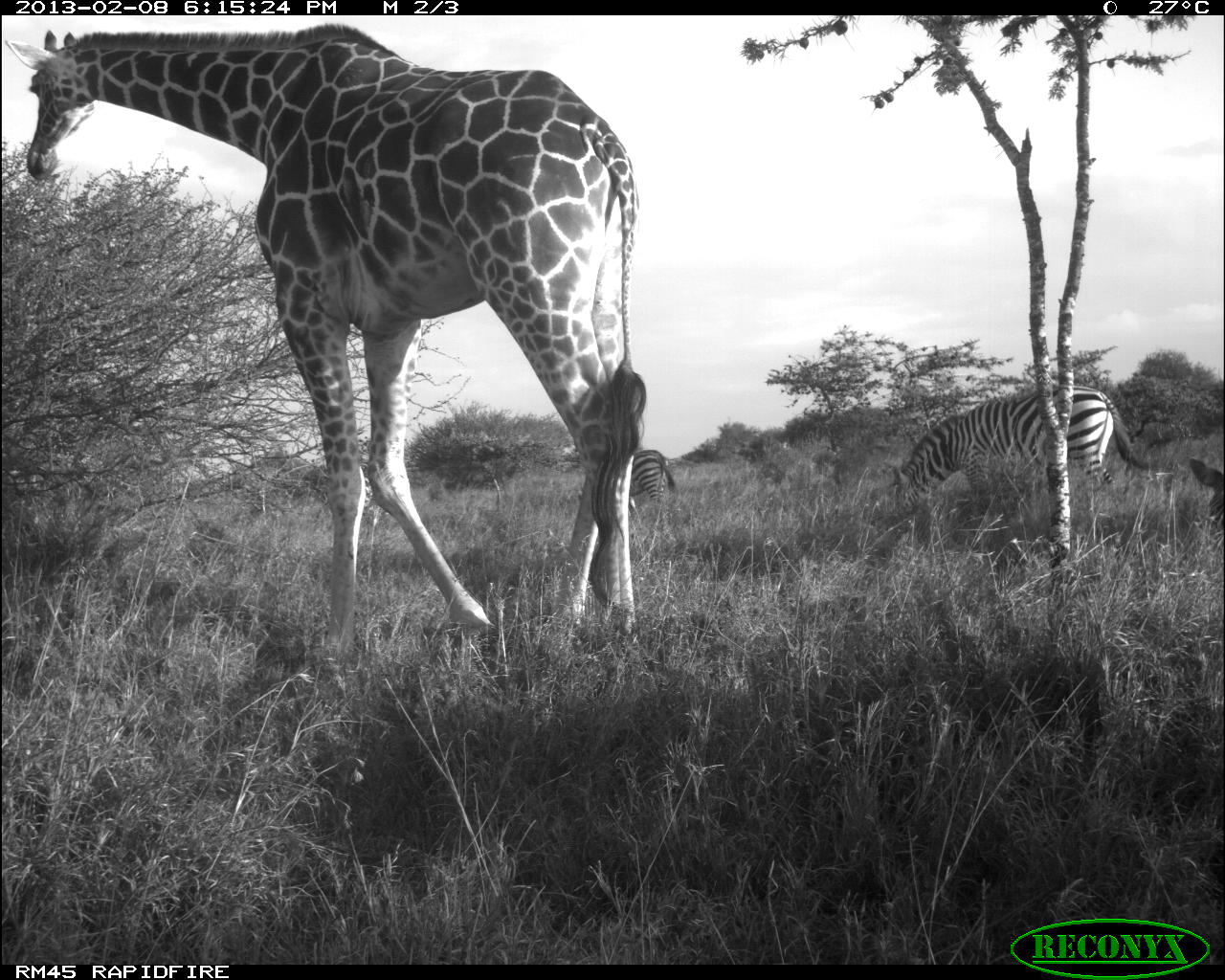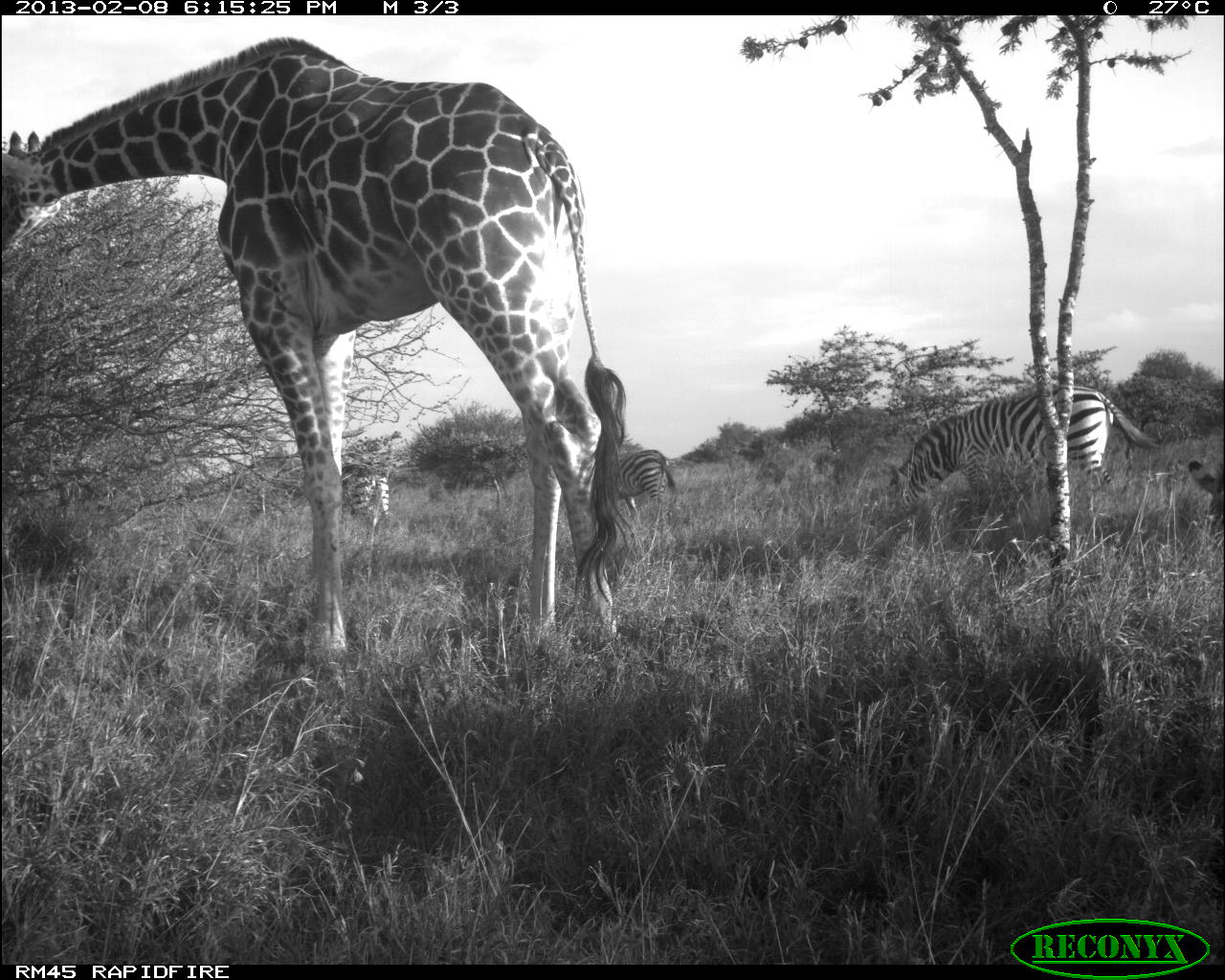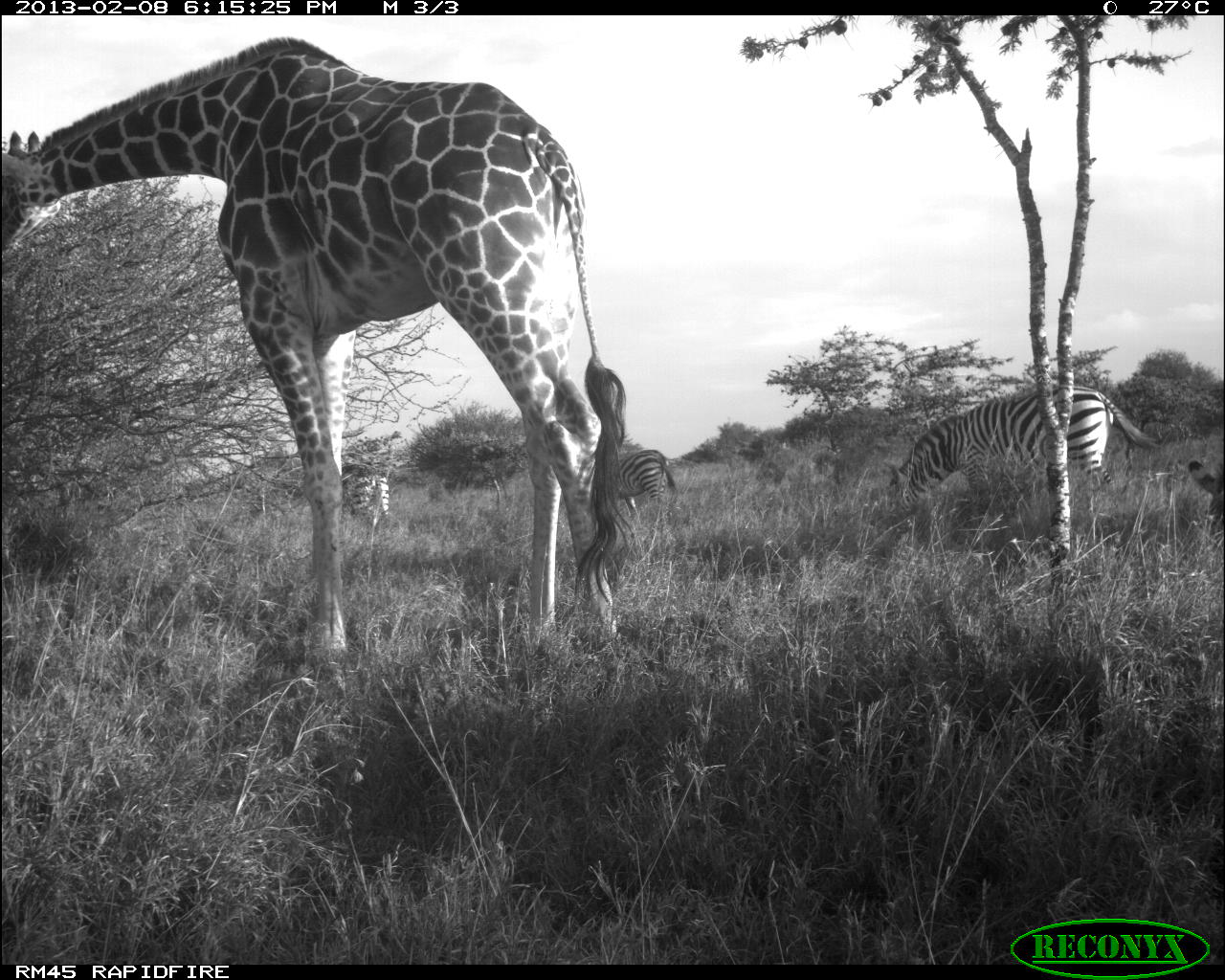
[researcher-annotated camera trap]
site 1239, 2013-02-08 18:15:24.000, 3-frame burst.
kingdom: Animalia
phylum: Chordata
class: Mammalia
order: Perissodactyla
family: Equidae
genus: Equus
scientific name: Equus quagga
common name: plains zebra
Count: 4.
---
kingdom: Animalia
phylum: Chordata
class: Mammalia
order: Artiodactyla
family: Giraffidae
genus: Giraffa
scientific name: Giraffa camelopardalis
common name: giraffe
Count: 1.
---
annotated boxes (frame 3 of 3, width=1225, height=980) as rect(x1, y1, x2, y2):
giraffa camelopardalis: rect(0, 38, 625, 658); rect(883, 382, 1155, 514); rect(616, 445, 681, 511); rect(339, 452, 388, 527); rect(1184, 458, 1224, 536)